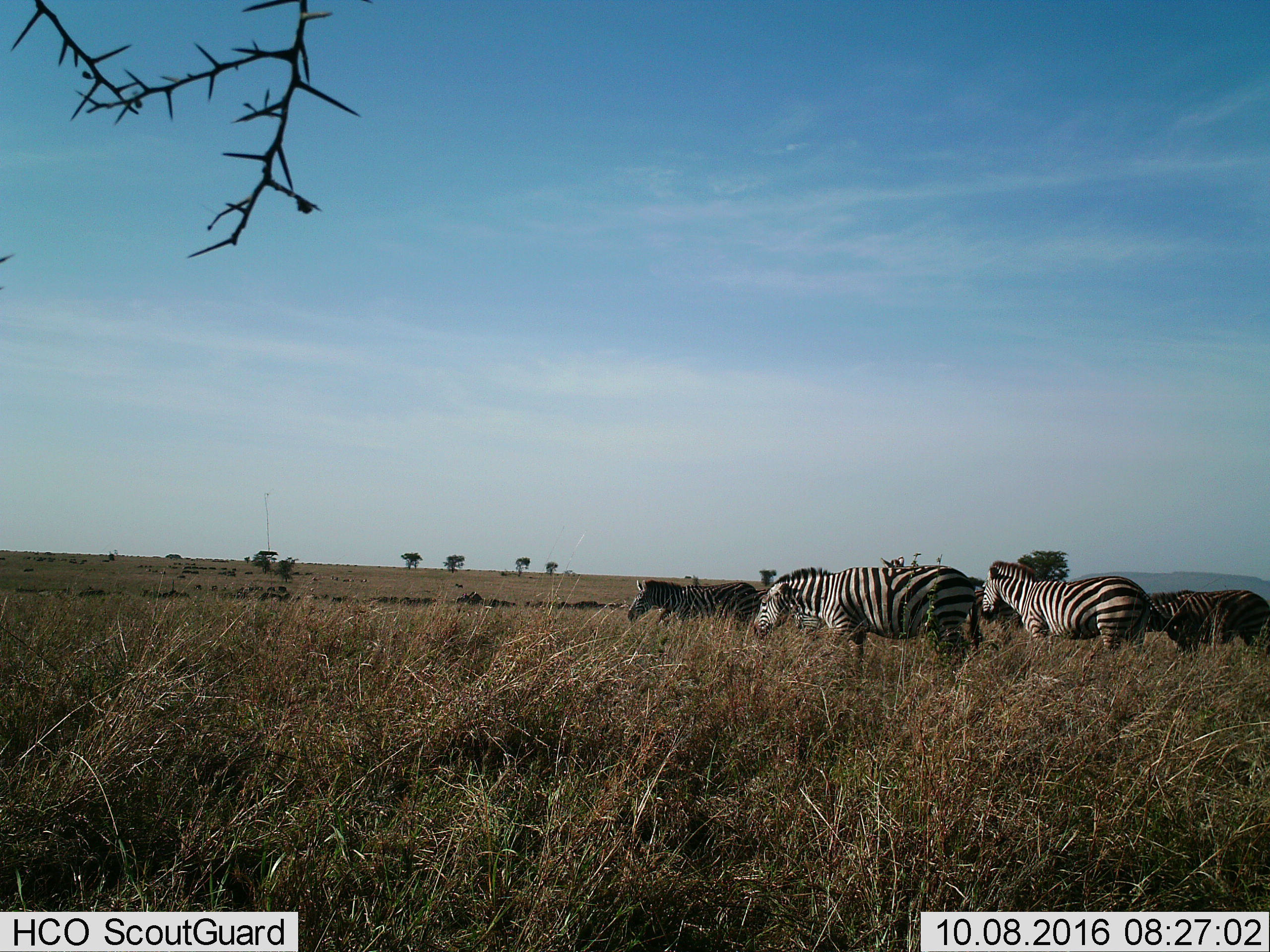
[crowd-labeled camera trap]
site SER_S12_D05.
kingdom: Animalia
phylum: Chordata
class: Mammalia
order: Perissodactyla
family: Equidae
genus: Equus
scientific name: Equus quagga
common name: plains zebra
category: zebraplains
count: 7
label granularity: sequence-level